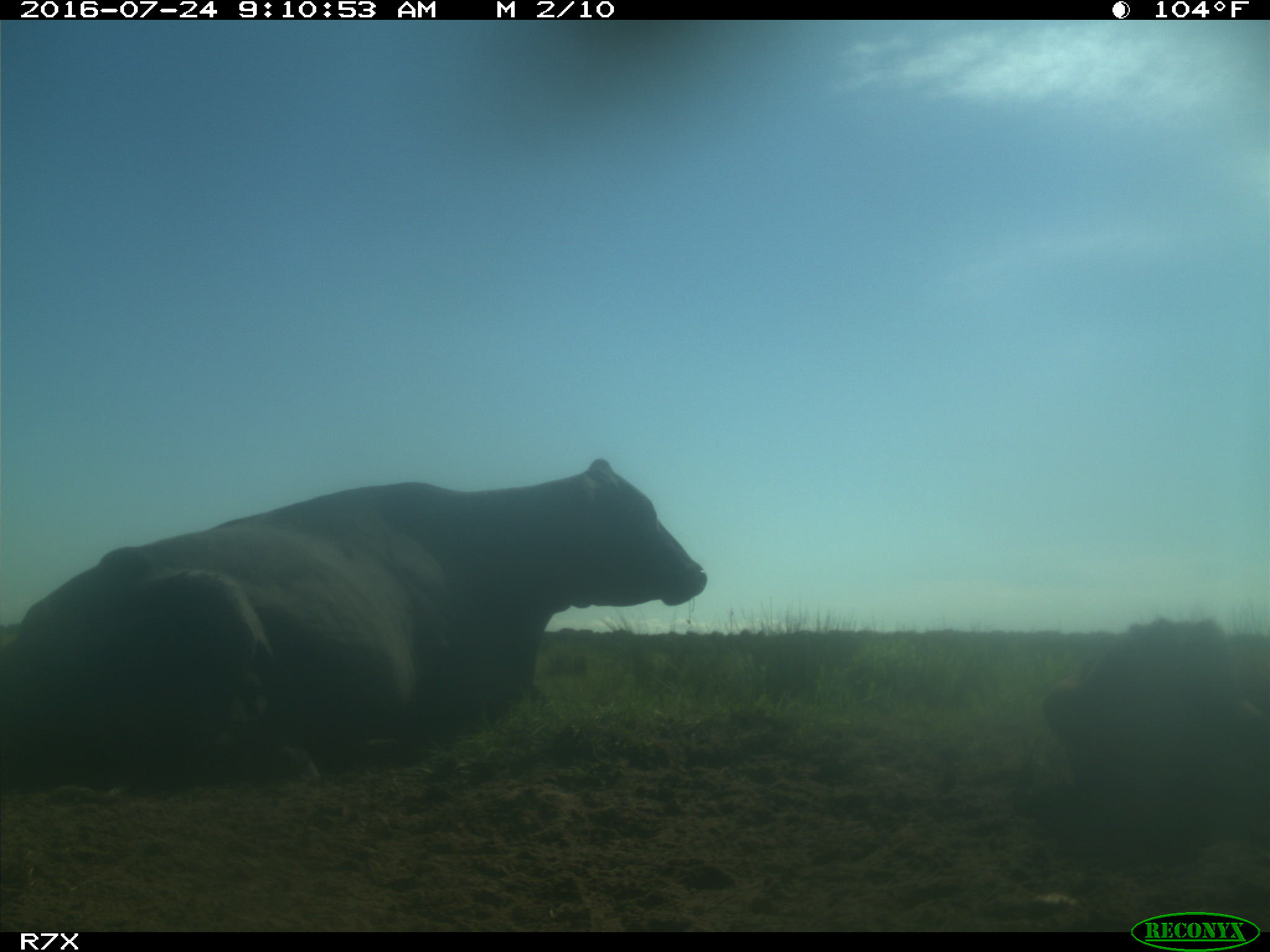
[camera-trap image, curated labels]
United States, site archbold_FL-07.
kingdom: Animalia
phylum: Chordata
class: Mammalia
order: Artiodactyla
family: Bovidae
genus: Bos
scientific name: Bos taurus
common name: domestic cow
Bos taurus (domestic cow).